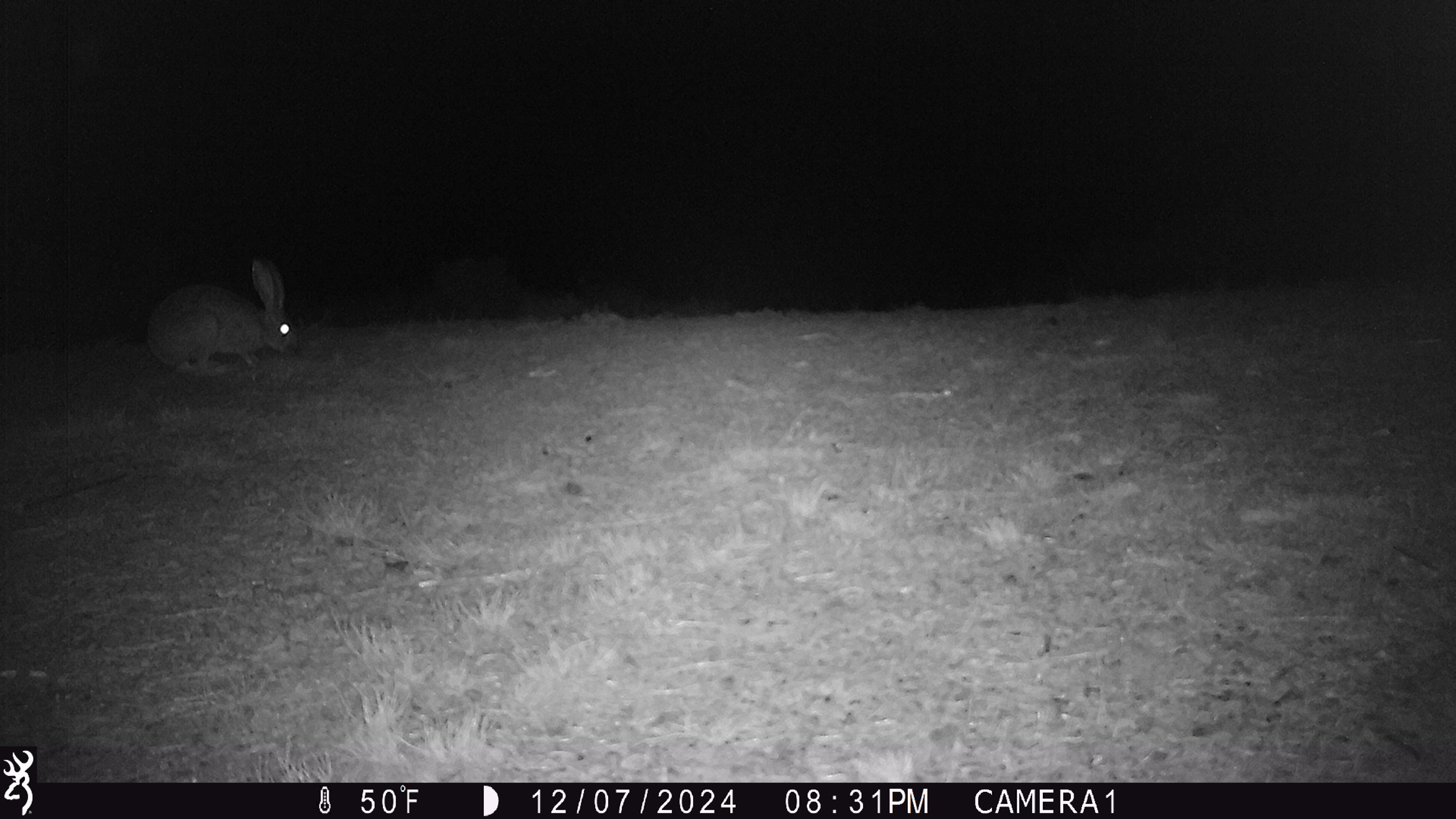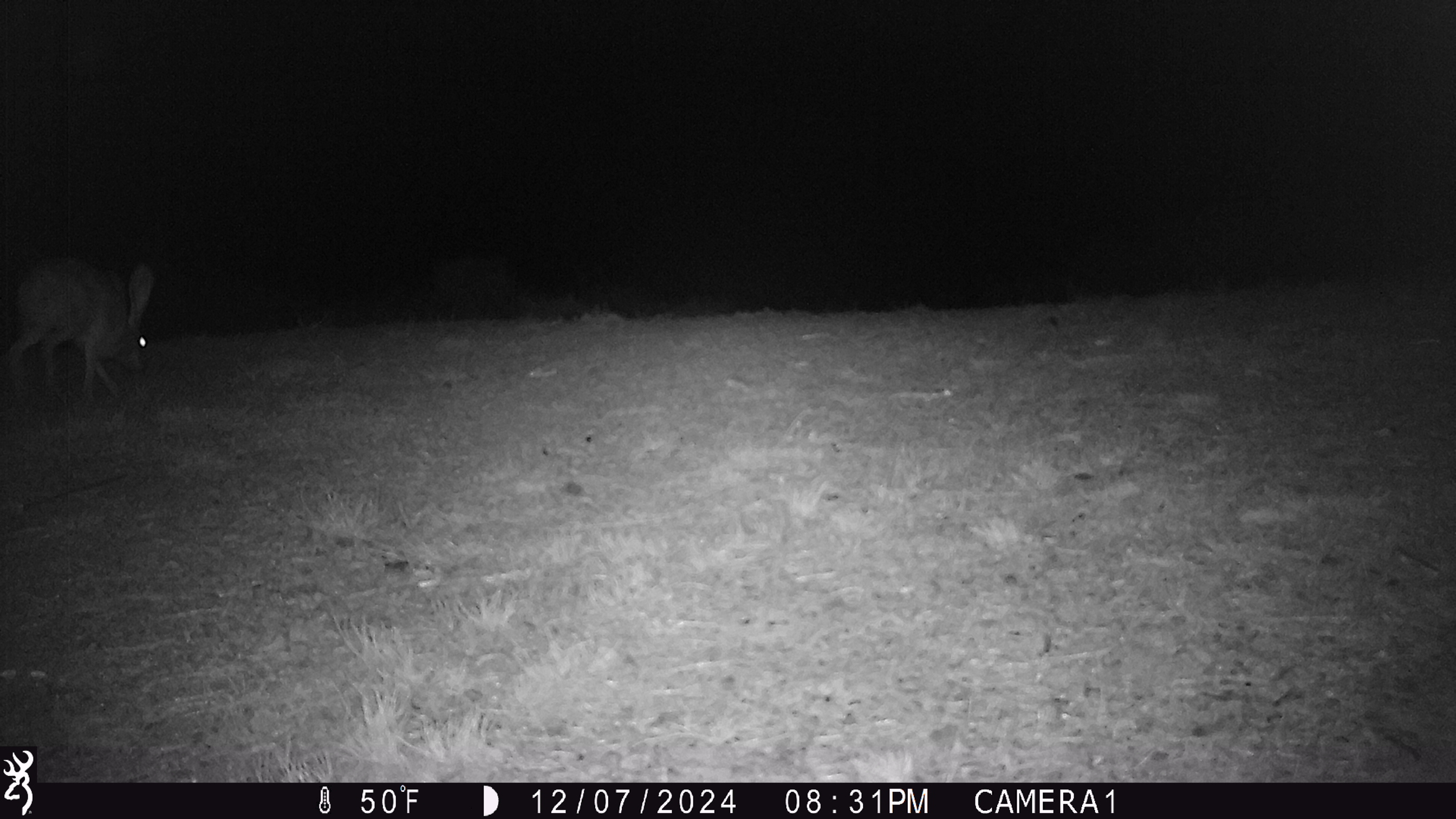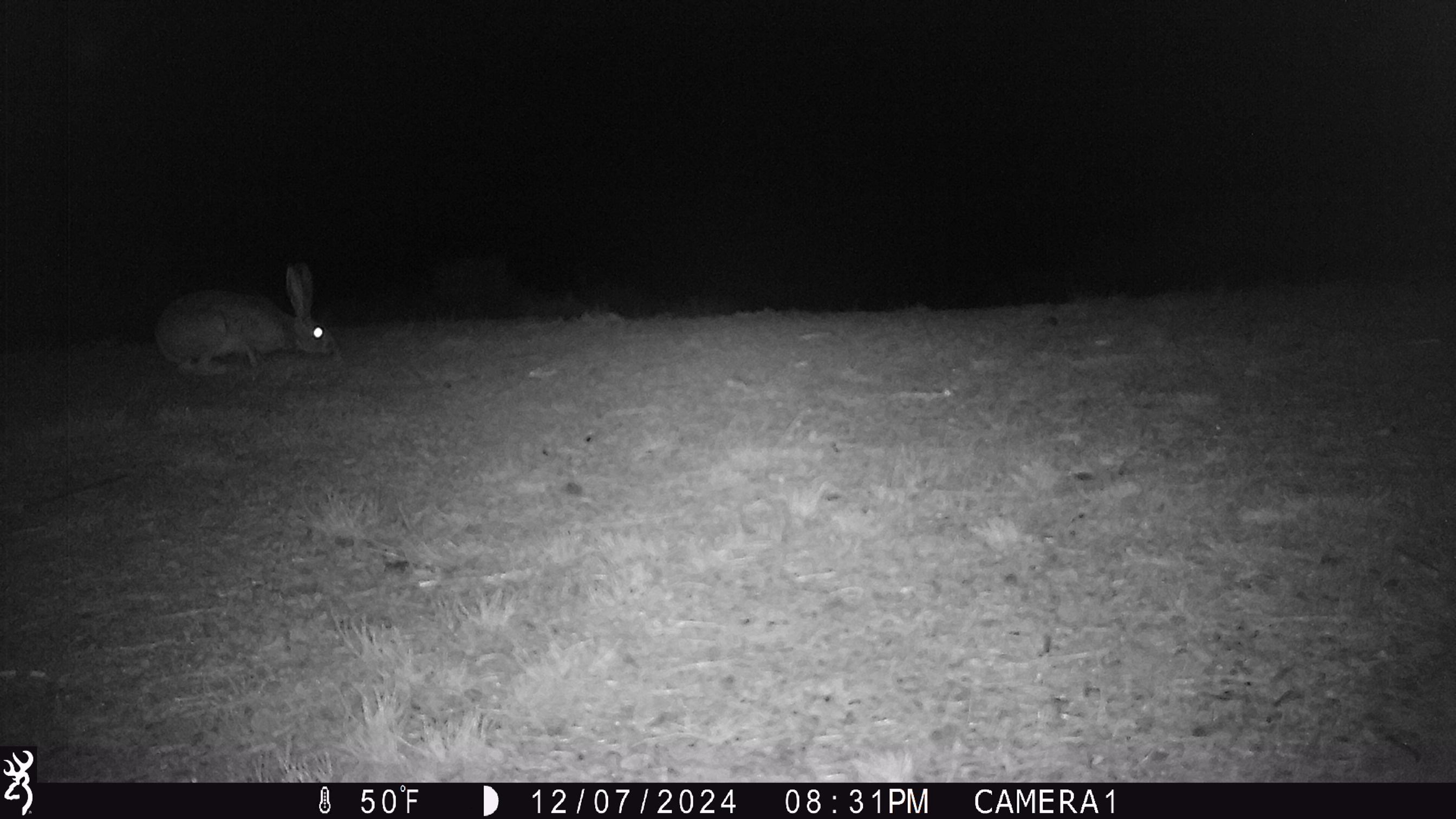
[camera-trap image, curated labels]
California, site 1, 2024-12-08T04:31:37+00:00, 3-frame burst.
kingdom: Animalia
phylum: Chordata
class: Mammalia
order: Lagomorpha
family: Leporidae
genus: Lepus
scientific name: Lepus californicus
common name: black-tailed jackrabbit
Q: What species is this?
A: Black-tailed jackrabbit (Lepus californicus).